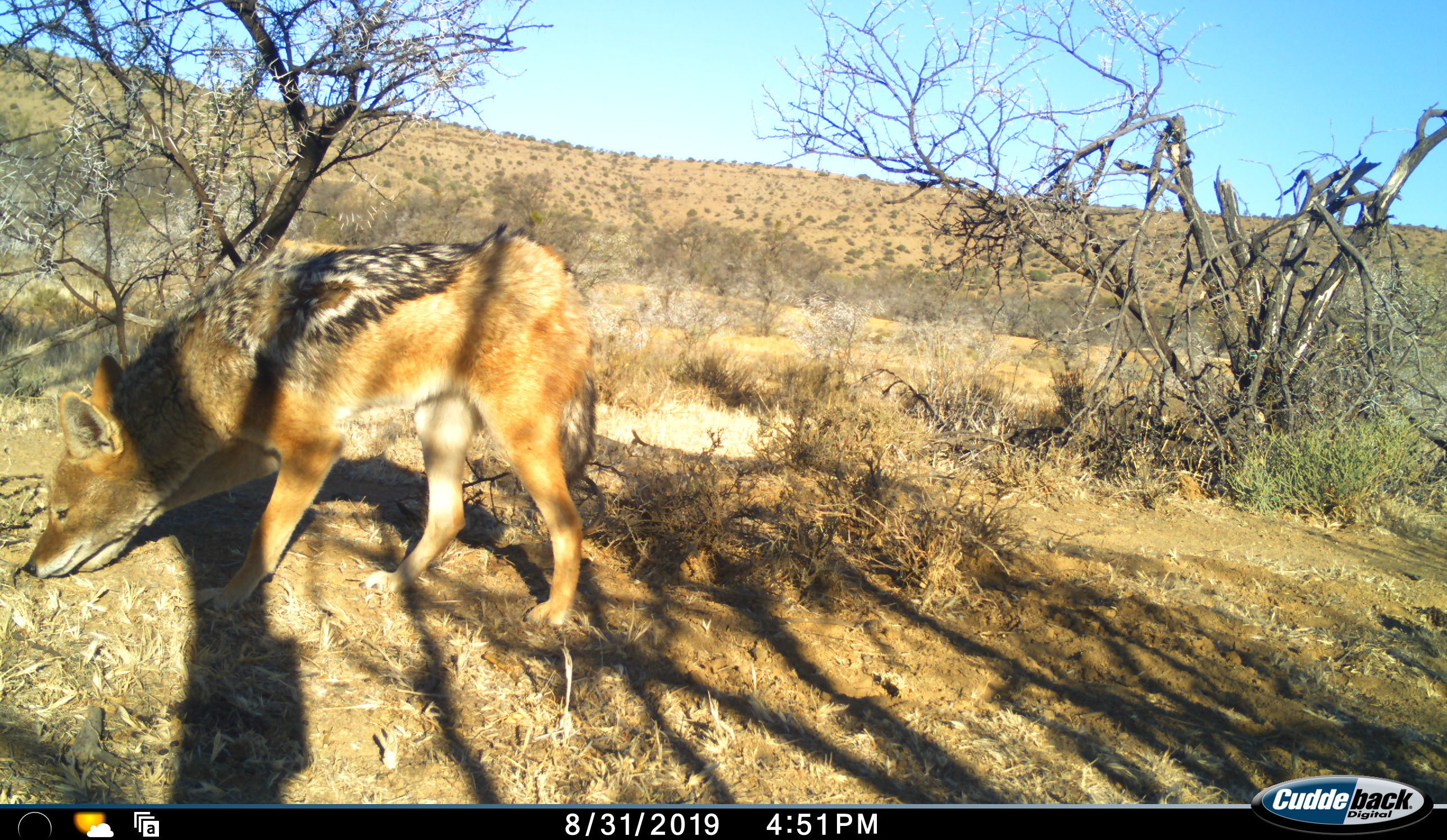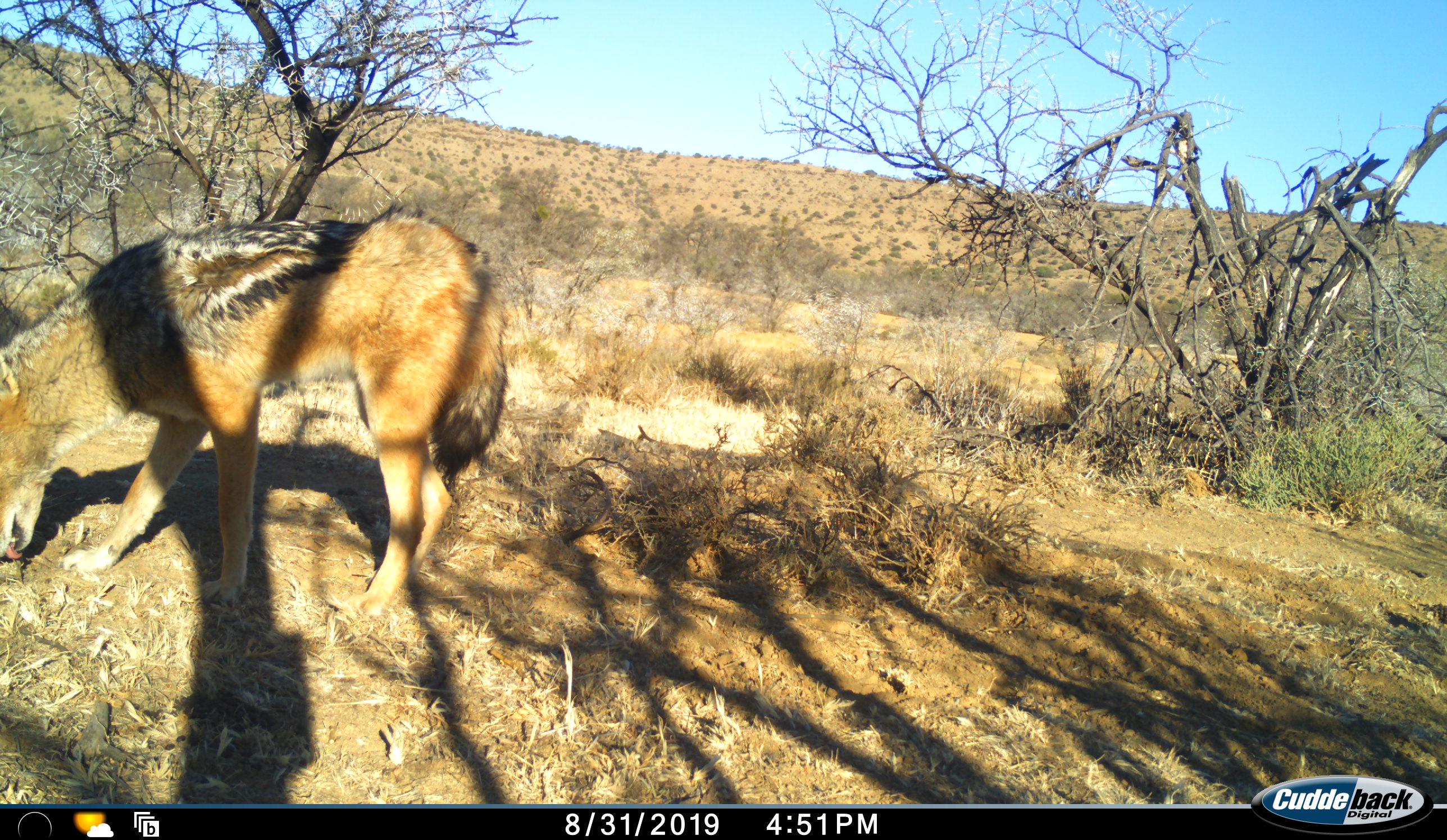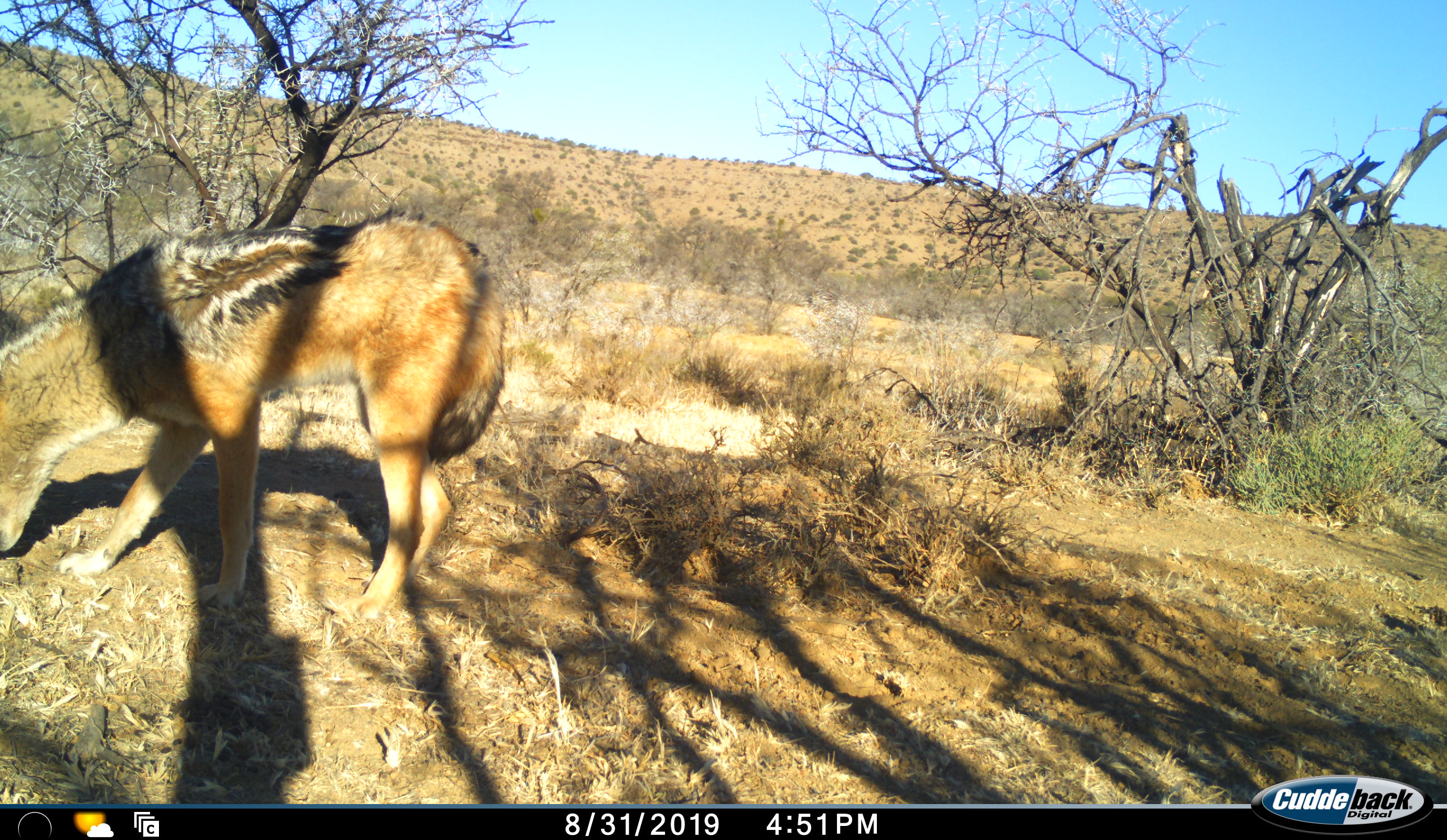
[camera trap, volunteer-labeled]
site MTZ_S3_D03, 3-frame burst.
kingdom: Animalia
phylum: Chordata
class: Mammalia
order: Carnivora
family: Canidae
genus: Lupulella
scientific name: Lupulella mesomelas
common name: black-backed jackal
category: jackalblackbacked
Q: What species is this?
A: Jackalblackbacked (black-backed jackal) (Lupulella mesomelas).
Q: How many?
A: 1.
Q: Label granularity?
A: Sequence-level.